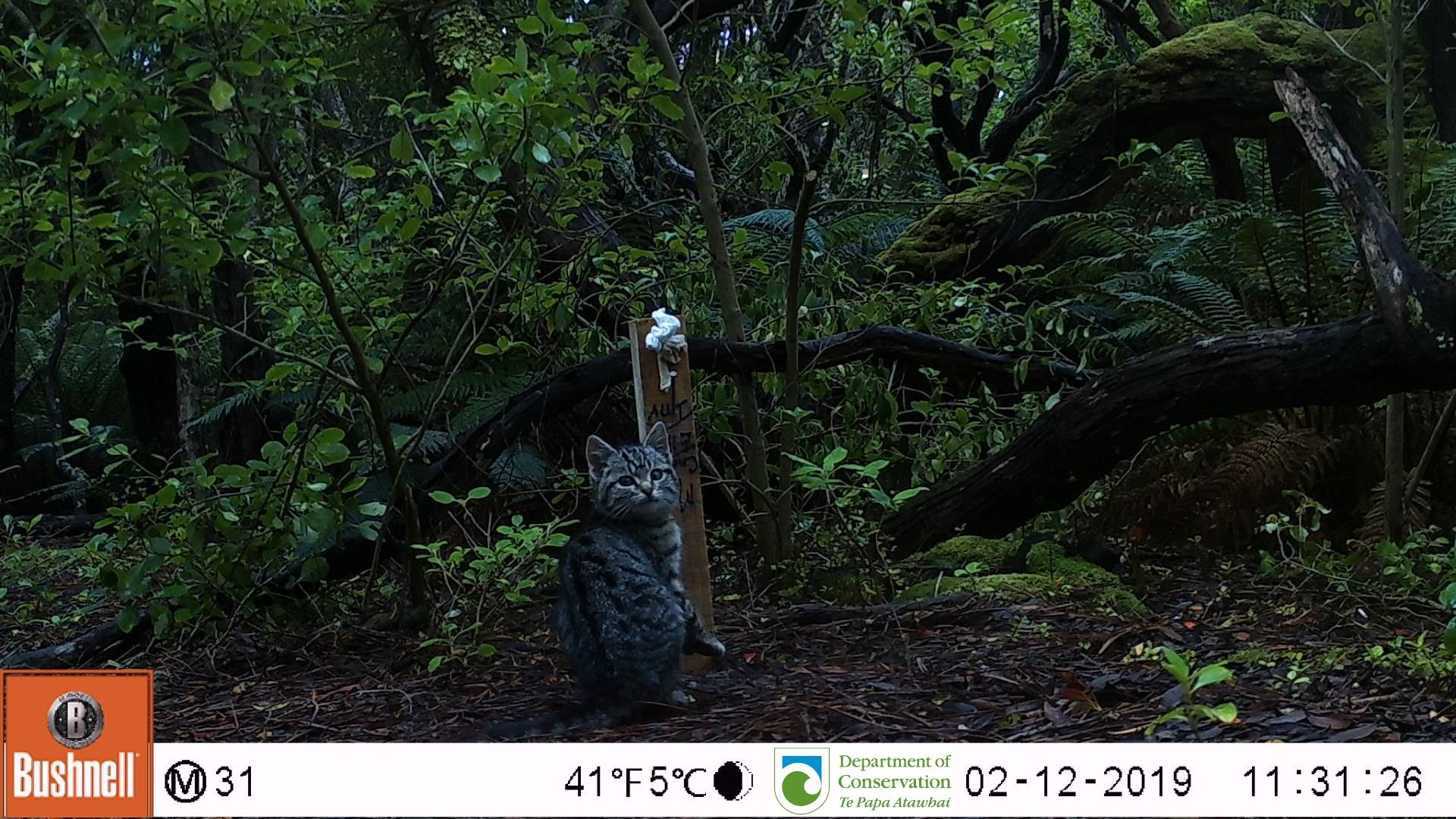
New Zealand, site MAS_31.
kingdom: Animalia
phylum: Chordata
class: Mammalia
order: Carnivora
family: Felidae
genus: Felis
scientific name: Felis catus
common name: domestic cat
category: cat